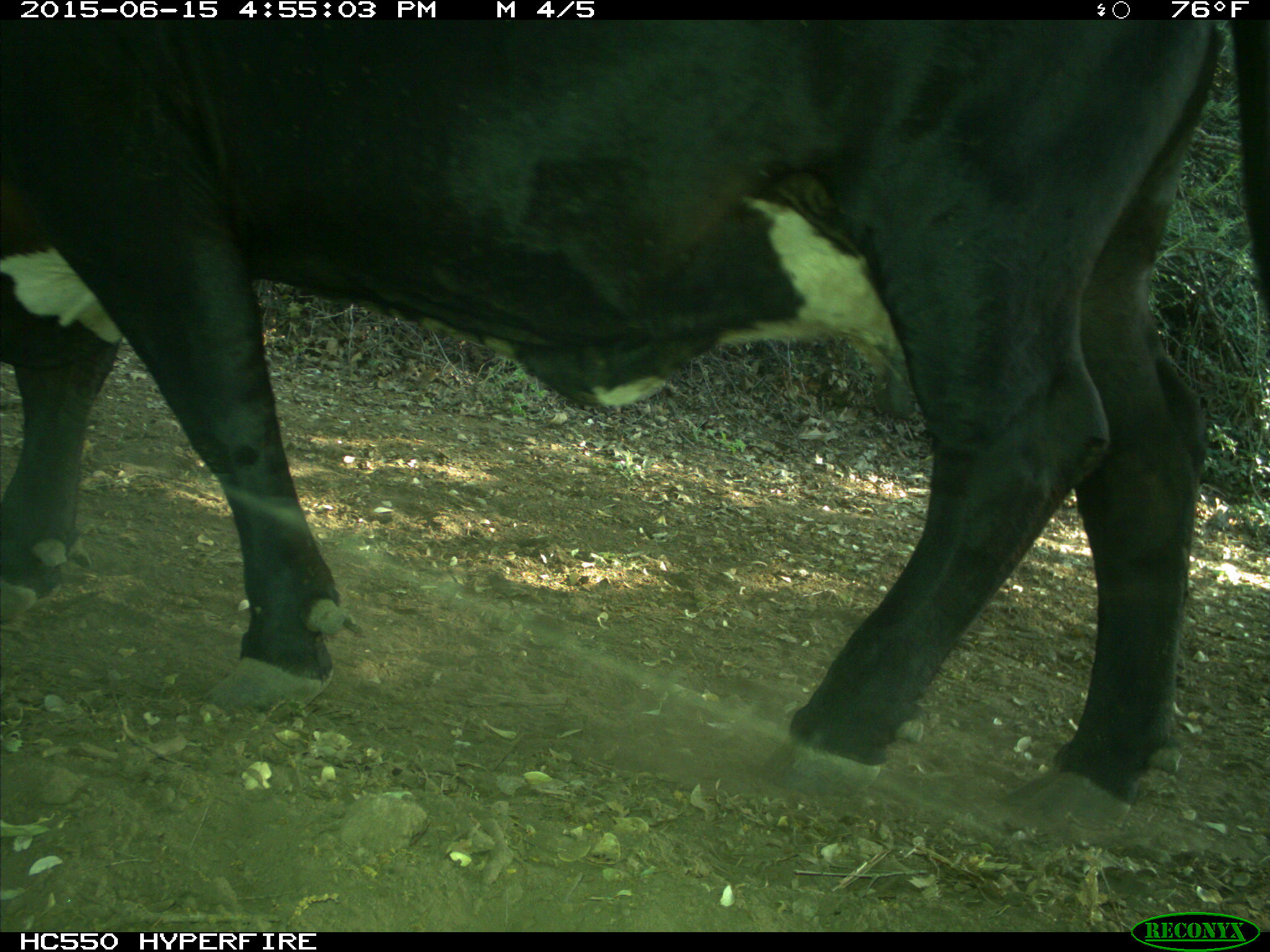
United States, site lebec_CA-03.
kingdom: Animalia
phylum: Chordata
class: Mammalia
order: Artiodactyla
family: Bovidae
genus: Bos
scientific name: Bos taurus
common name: domestic cow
Bos taurus (domestic cow).